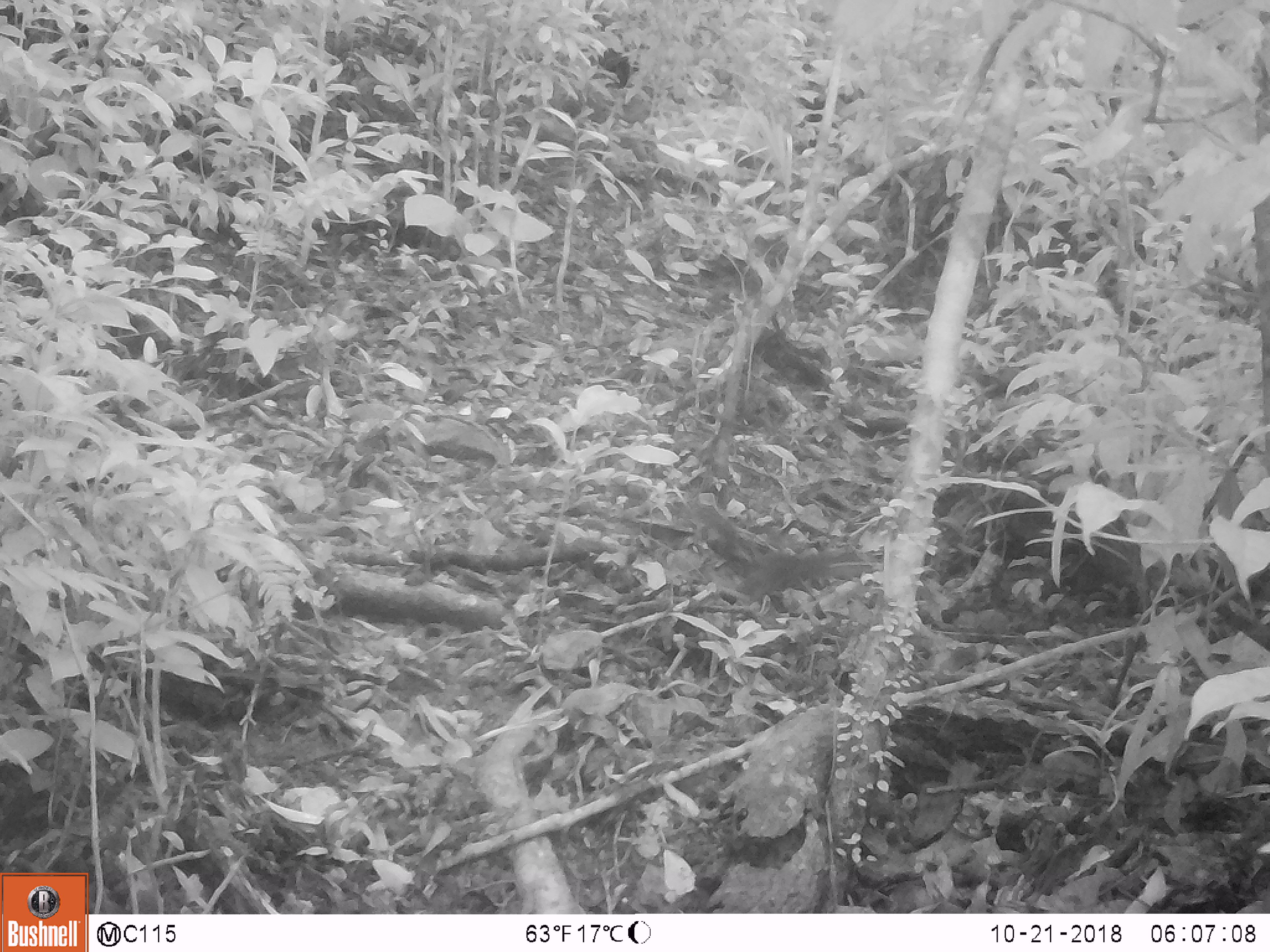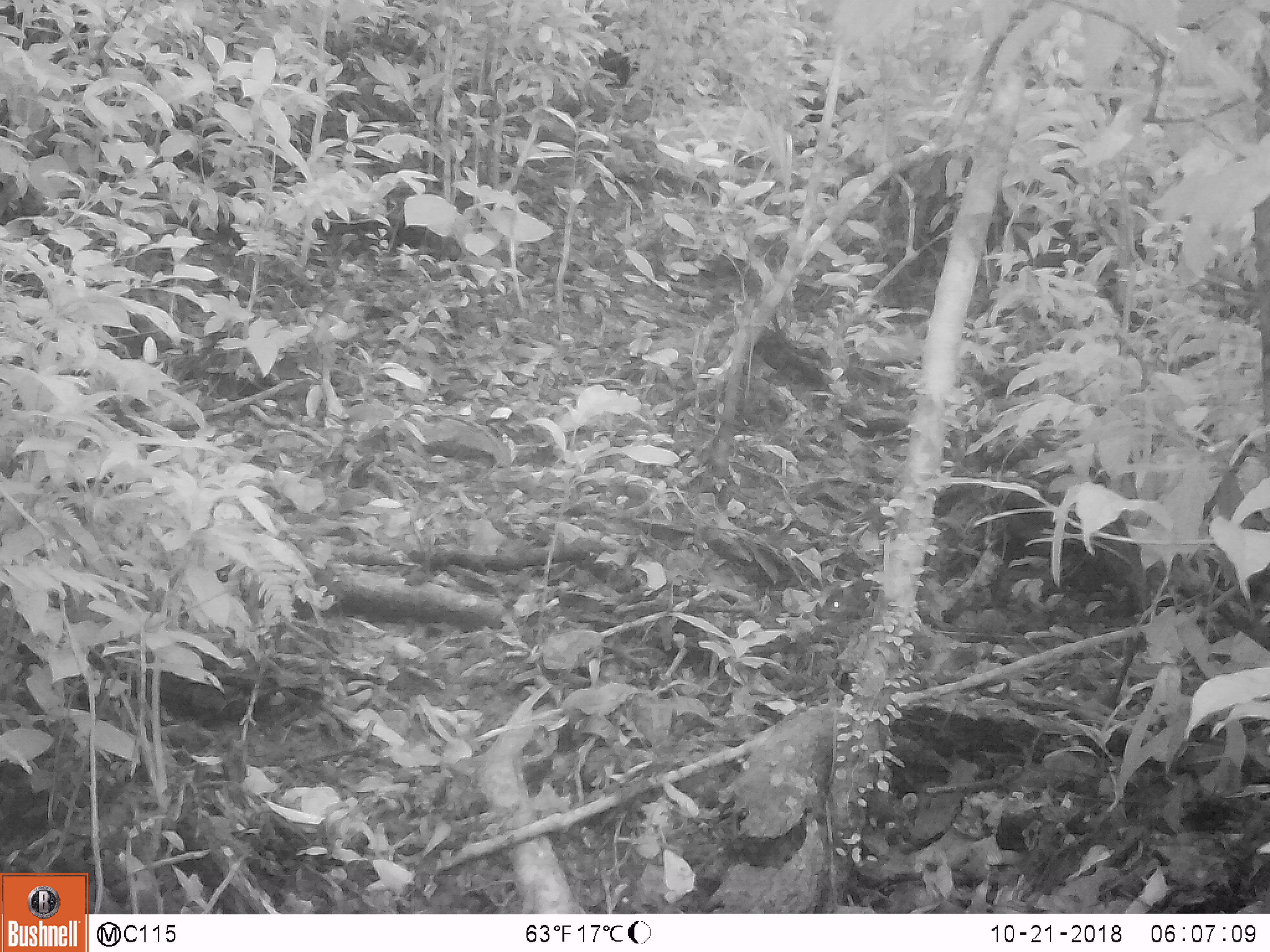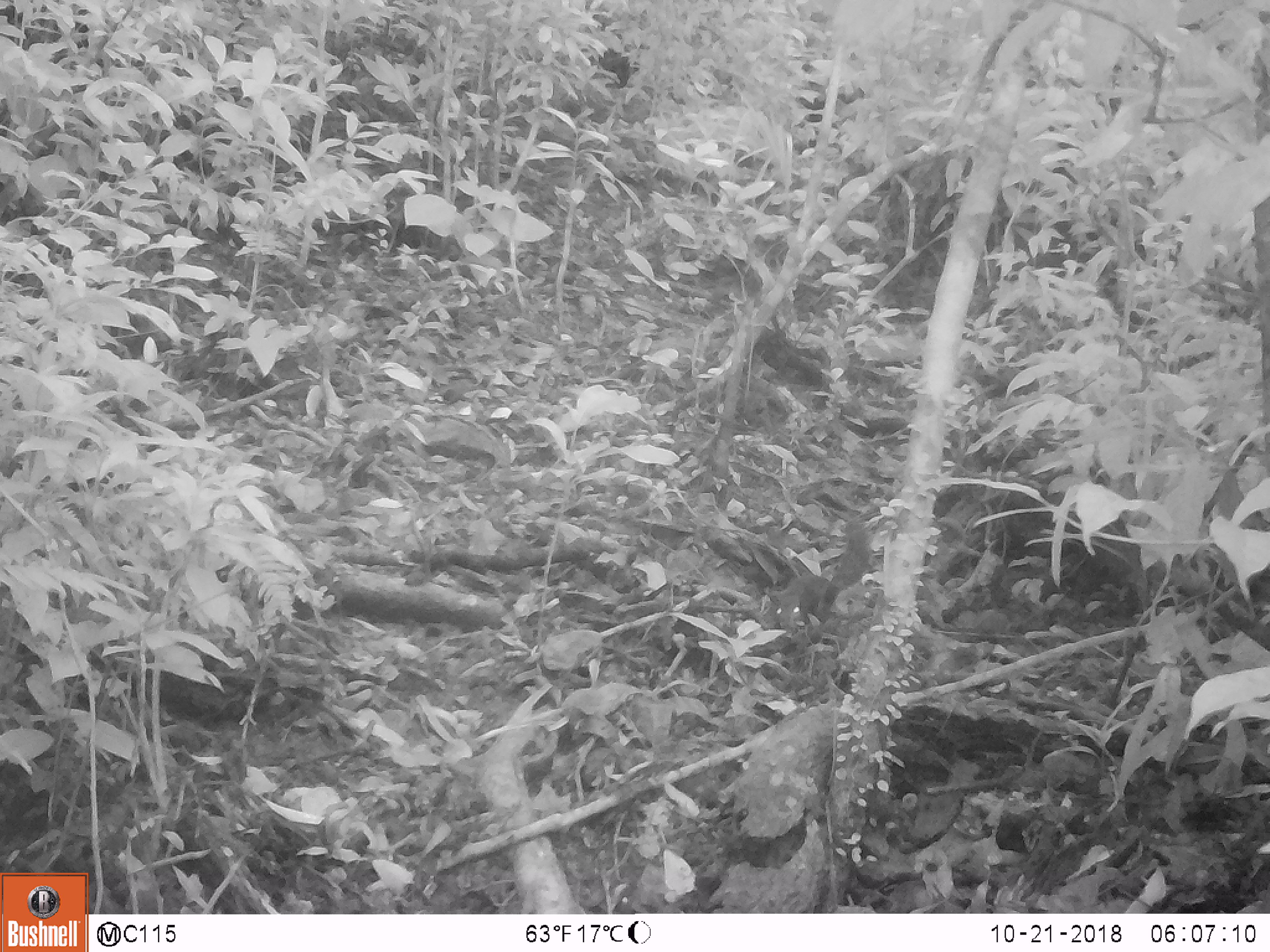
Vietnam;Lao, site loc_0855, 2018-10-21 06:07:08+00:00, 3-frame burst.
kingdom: Animalia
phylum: Chordata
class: Mammalia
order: Rodentia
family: Sciuridae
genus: Dremomys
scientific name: Dremomys rufigenis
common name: red-cheeked squirrel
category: red cheeked squirrel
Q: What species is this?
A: Red cheeked squirrel (red-cheeked squirrel) (Dremomys rufigenis).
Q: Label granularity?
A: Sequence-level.